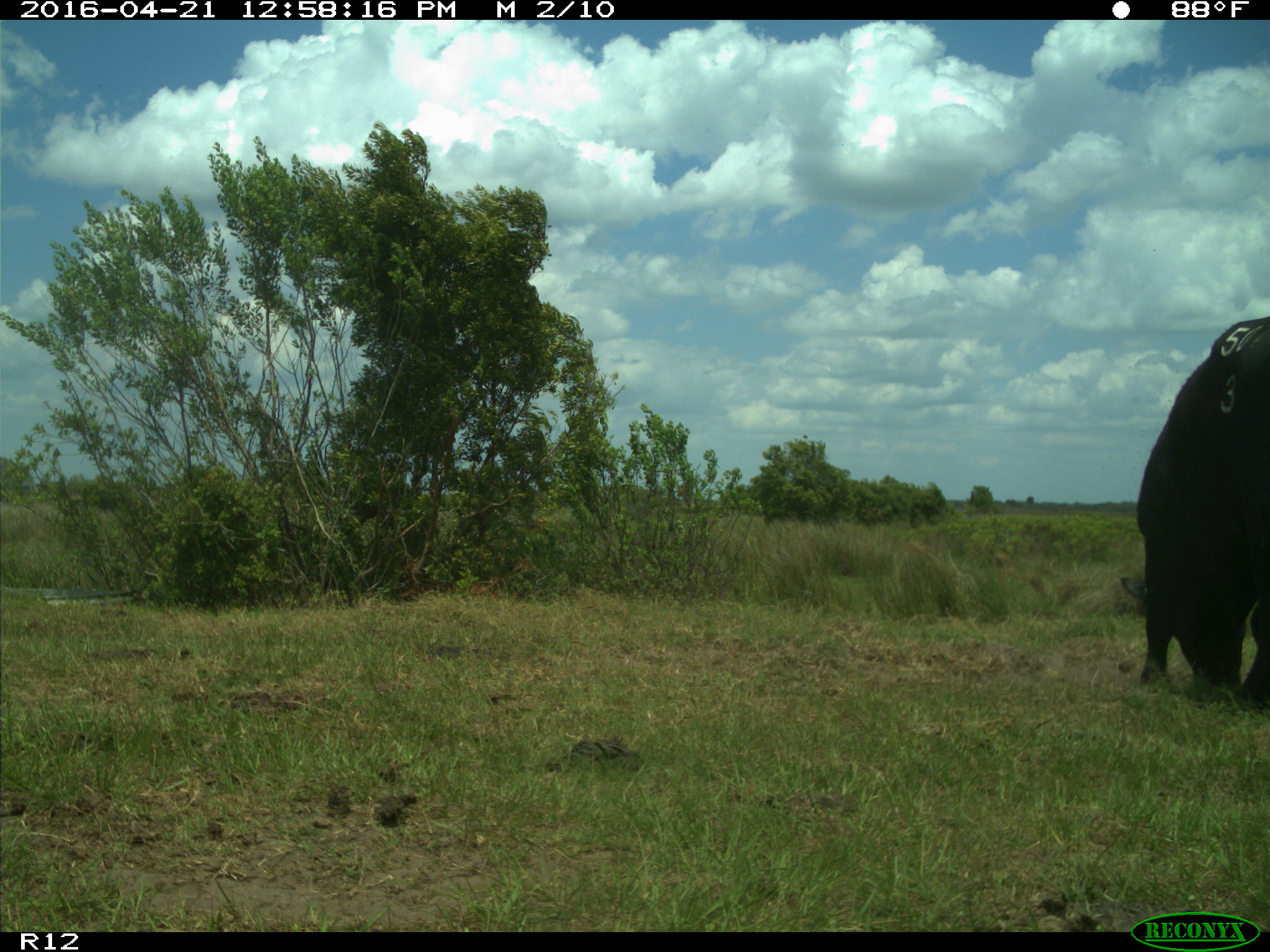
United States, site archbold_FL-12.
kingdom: Animalia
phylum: Chordata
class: Mammalia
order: Artiodactyla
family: Bovidae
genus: Bos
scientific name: Bos taurus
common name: domestic cow